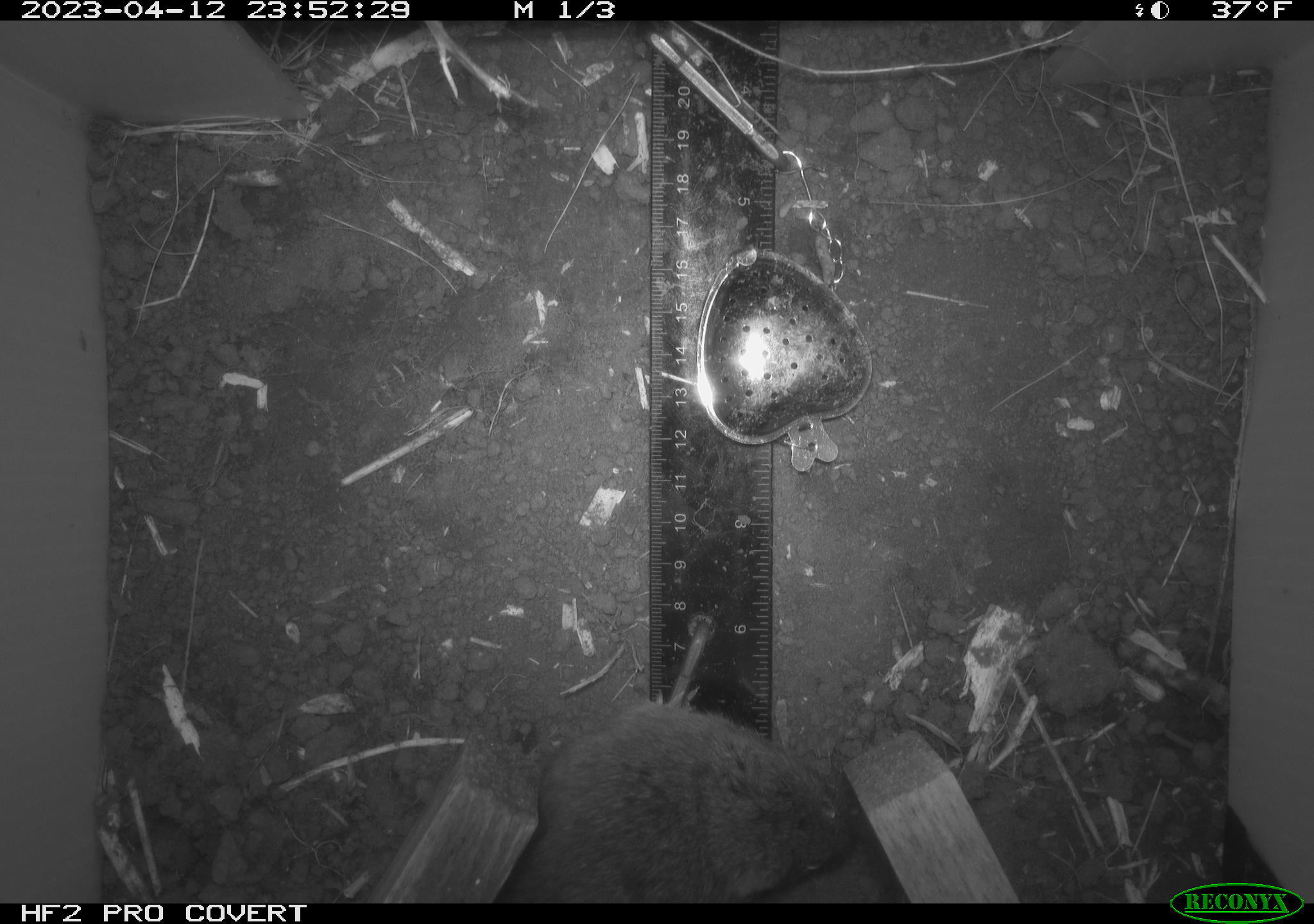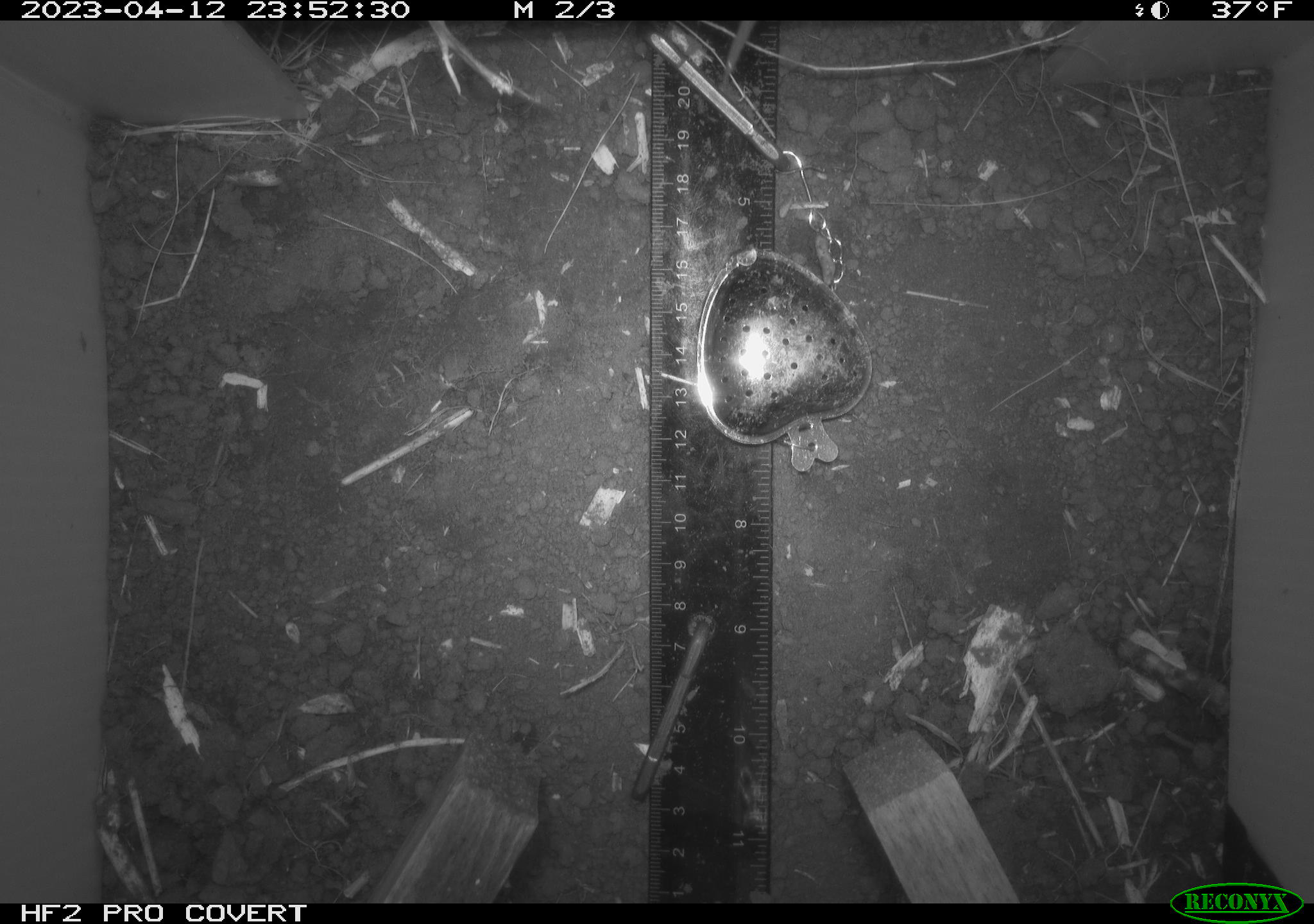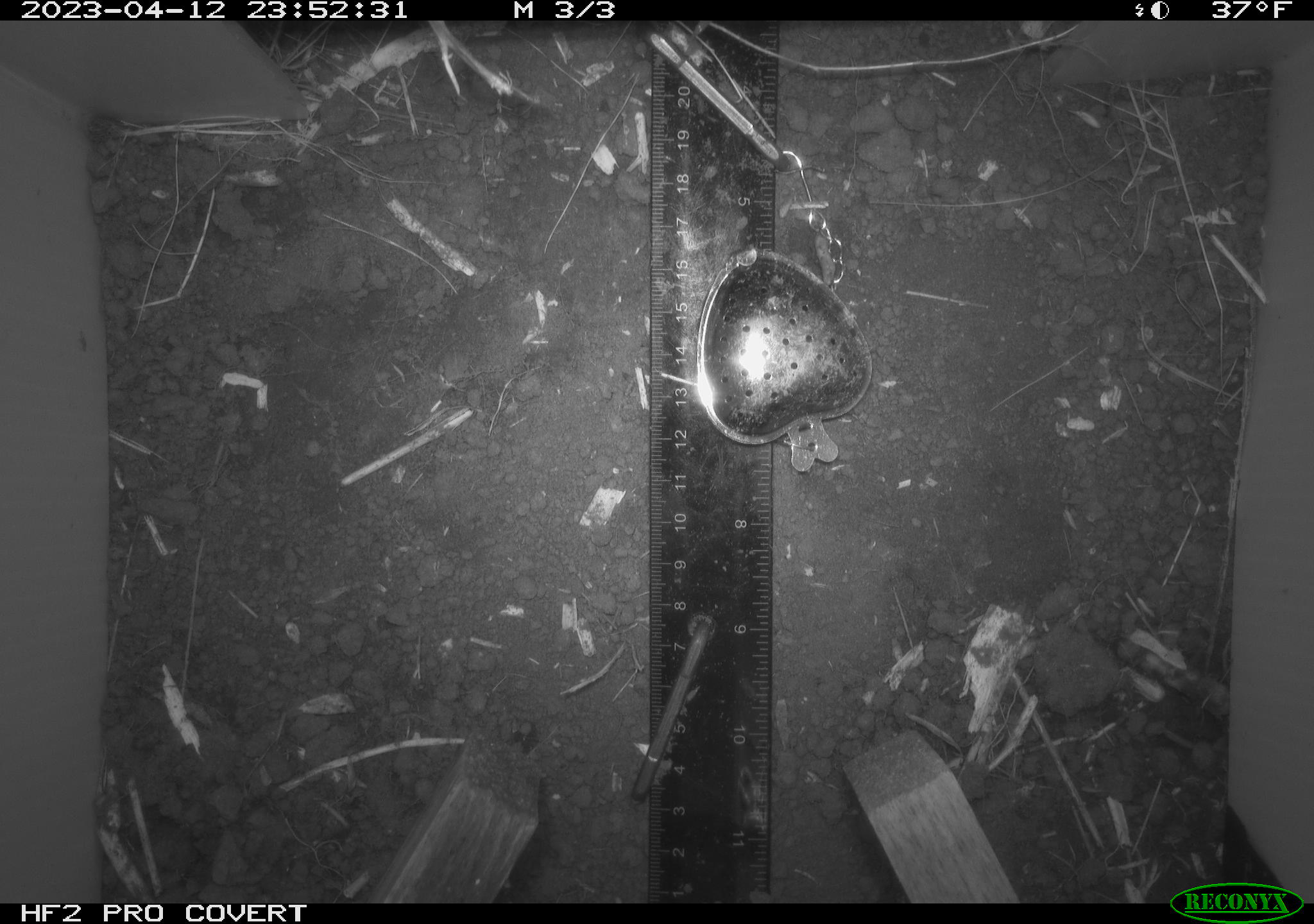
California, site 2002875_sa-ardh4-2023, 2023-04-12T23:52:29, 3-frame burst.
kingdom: Animalia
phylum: Chordata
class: Mammalia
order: Rodentia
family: Cricetidae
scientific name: Arvicolinae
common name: voles, lemmings, and muskrats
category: arvicolinae subfamily